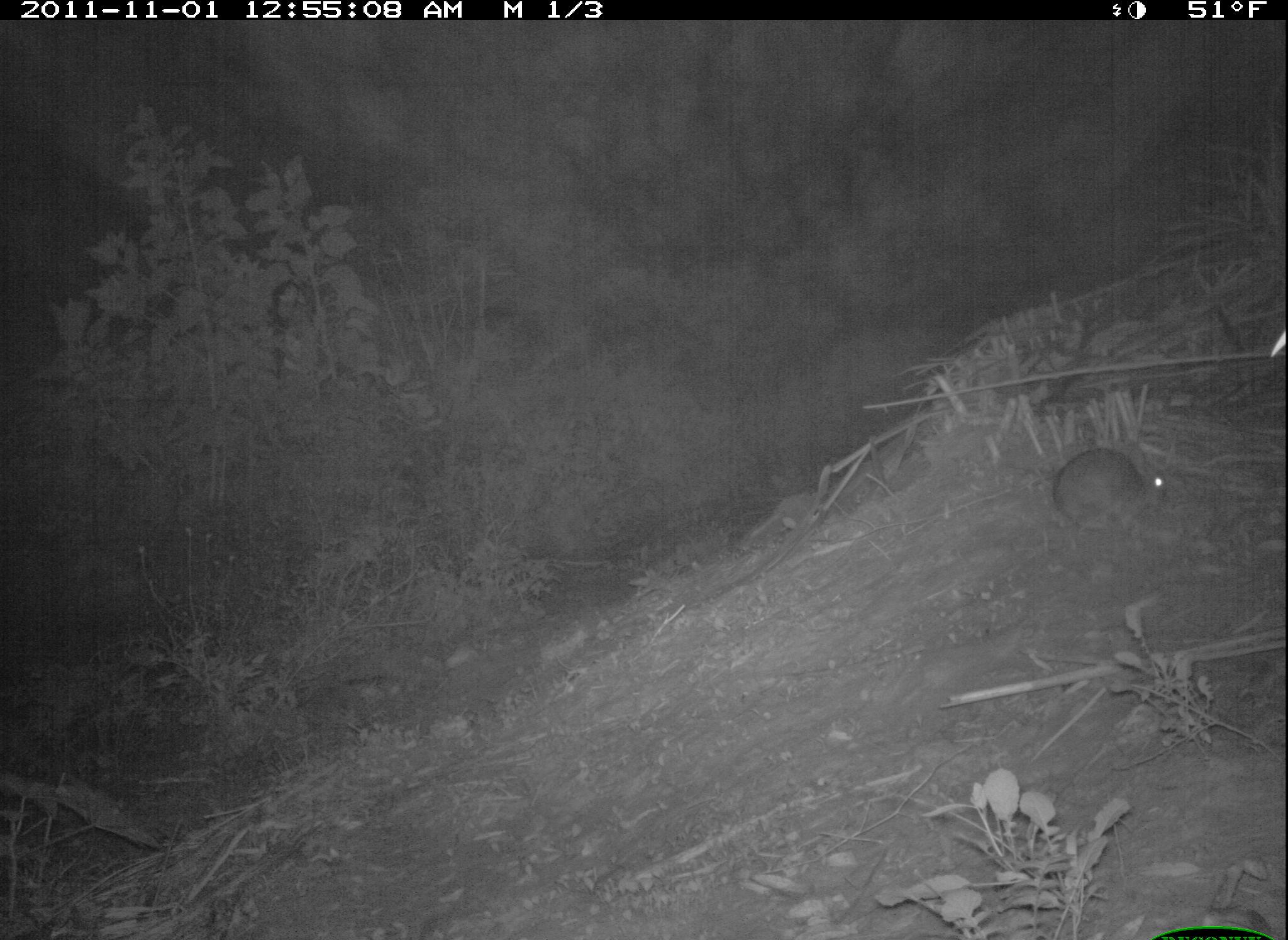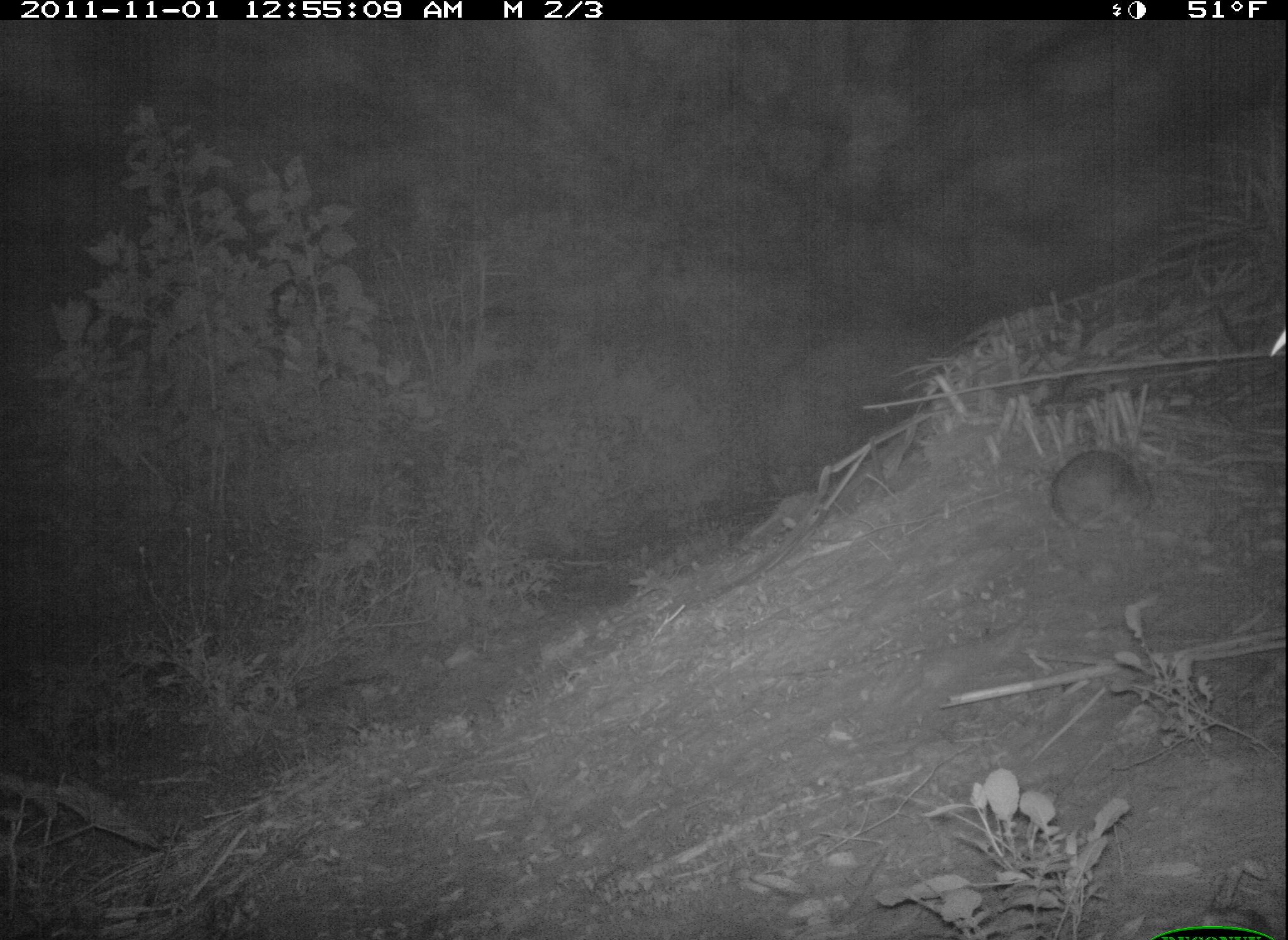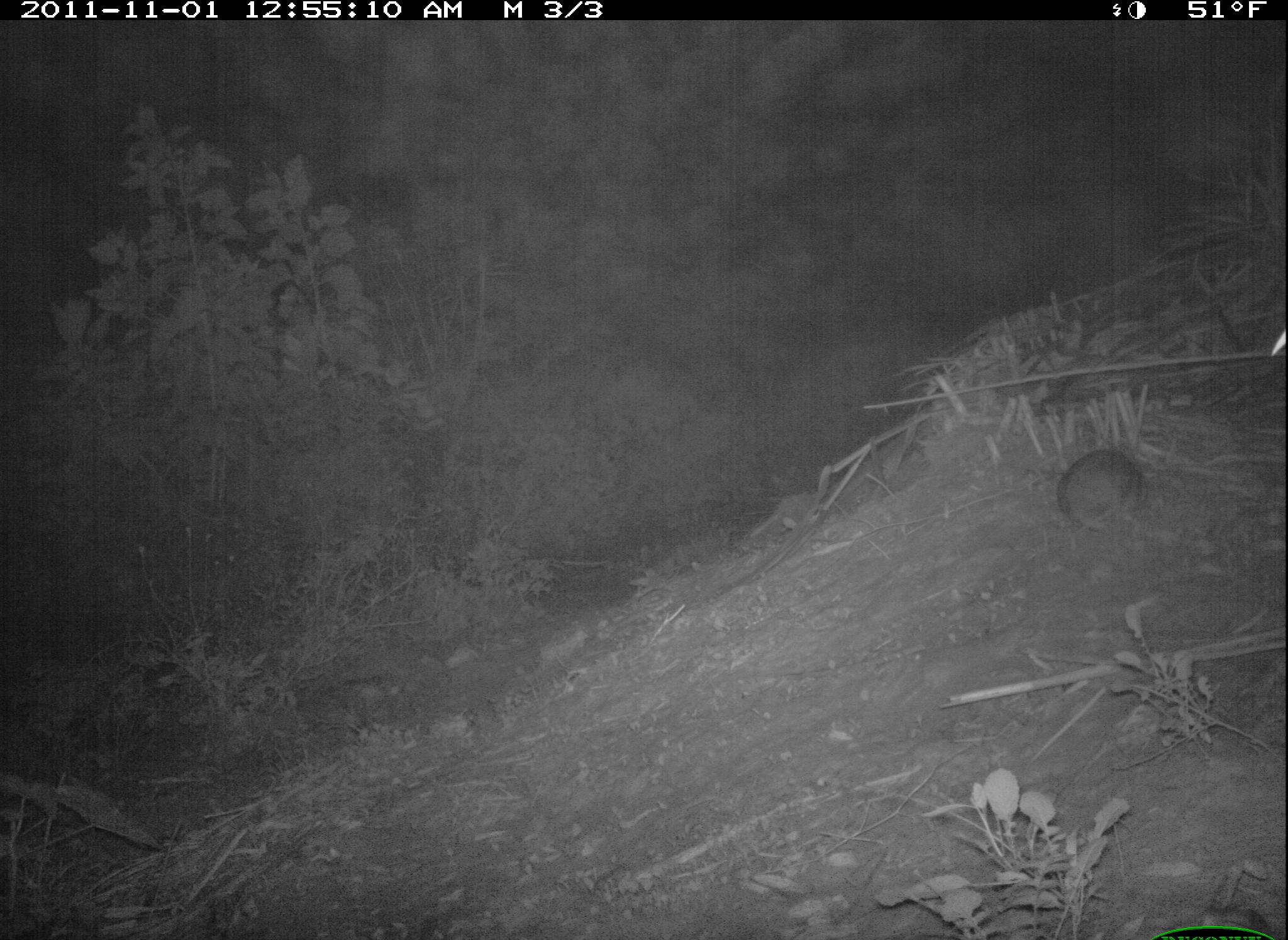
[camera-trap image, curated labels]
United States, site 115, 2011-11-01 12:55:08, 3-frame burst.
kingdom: Animalia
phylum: Chordata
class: Mammalia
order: Lagomorpha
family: Leporidae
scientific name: Leporidae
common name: rabbits and hares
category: rabbit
Rabbit (rabbits and hares) (Leporidae).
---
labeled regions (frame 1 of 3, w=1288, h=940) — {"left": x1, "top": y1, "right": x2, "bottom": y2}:
rabbit: {"left": 1047, "top": 428, "right": 1180, "bottom": 548}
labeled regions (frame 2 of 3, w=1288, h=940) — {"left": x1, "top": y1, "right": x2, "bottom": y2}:
rabbit: {"left": 1042, "top": 414, "right": 1167, "bottom": 546}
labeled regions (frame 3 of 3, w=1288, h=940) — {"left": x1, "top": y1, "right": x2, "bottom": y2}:
rabbit: {"left": 1055, "top": 437, "right": 1151, "bottom": 540}